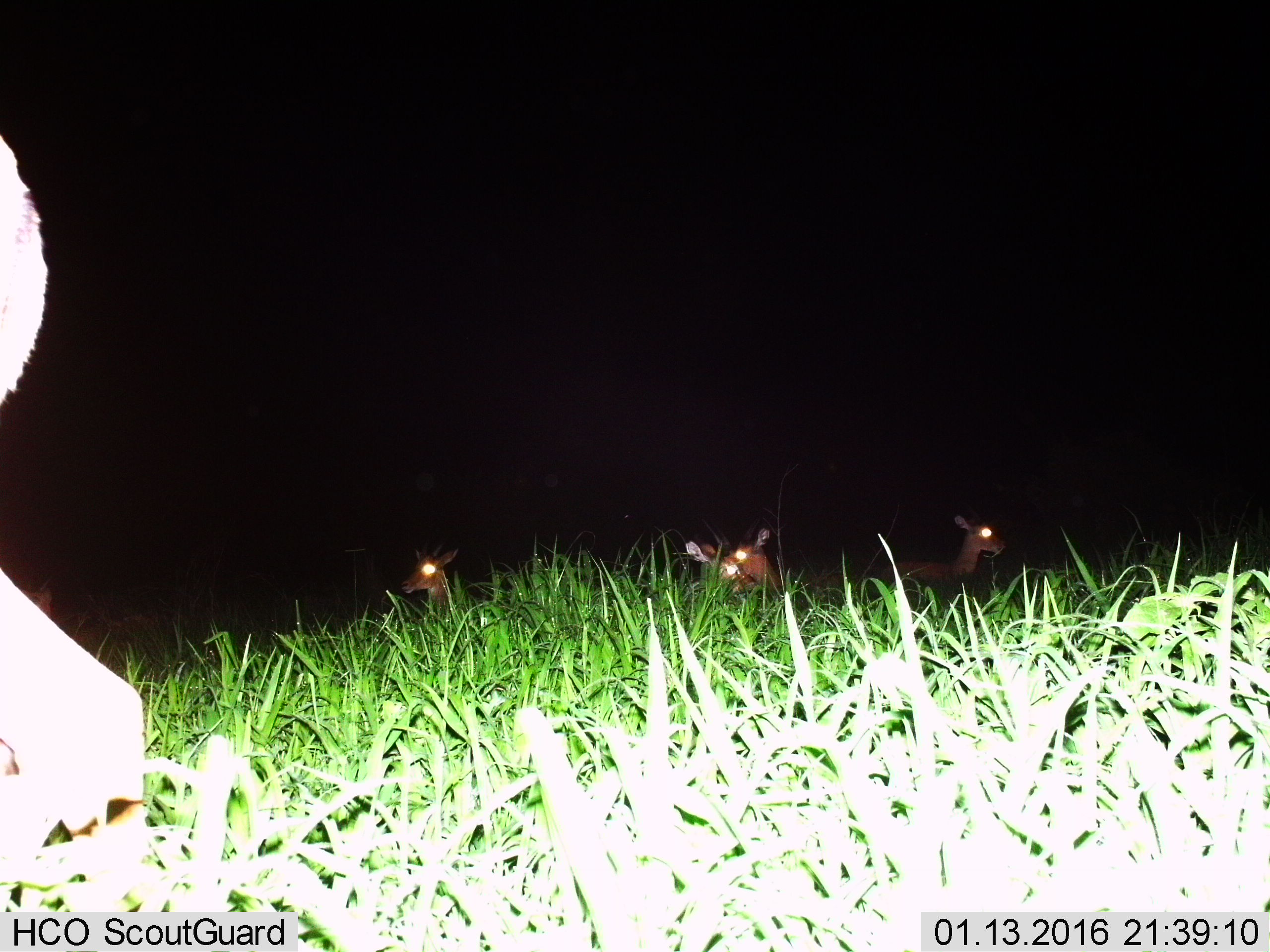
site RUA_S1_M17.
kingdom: Animalia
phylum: Chordata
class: Mammalia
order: Artiodactyla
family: Bovidae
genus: Aepyceros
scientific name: Aepyceros melampus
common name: impala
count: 5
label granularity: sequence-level